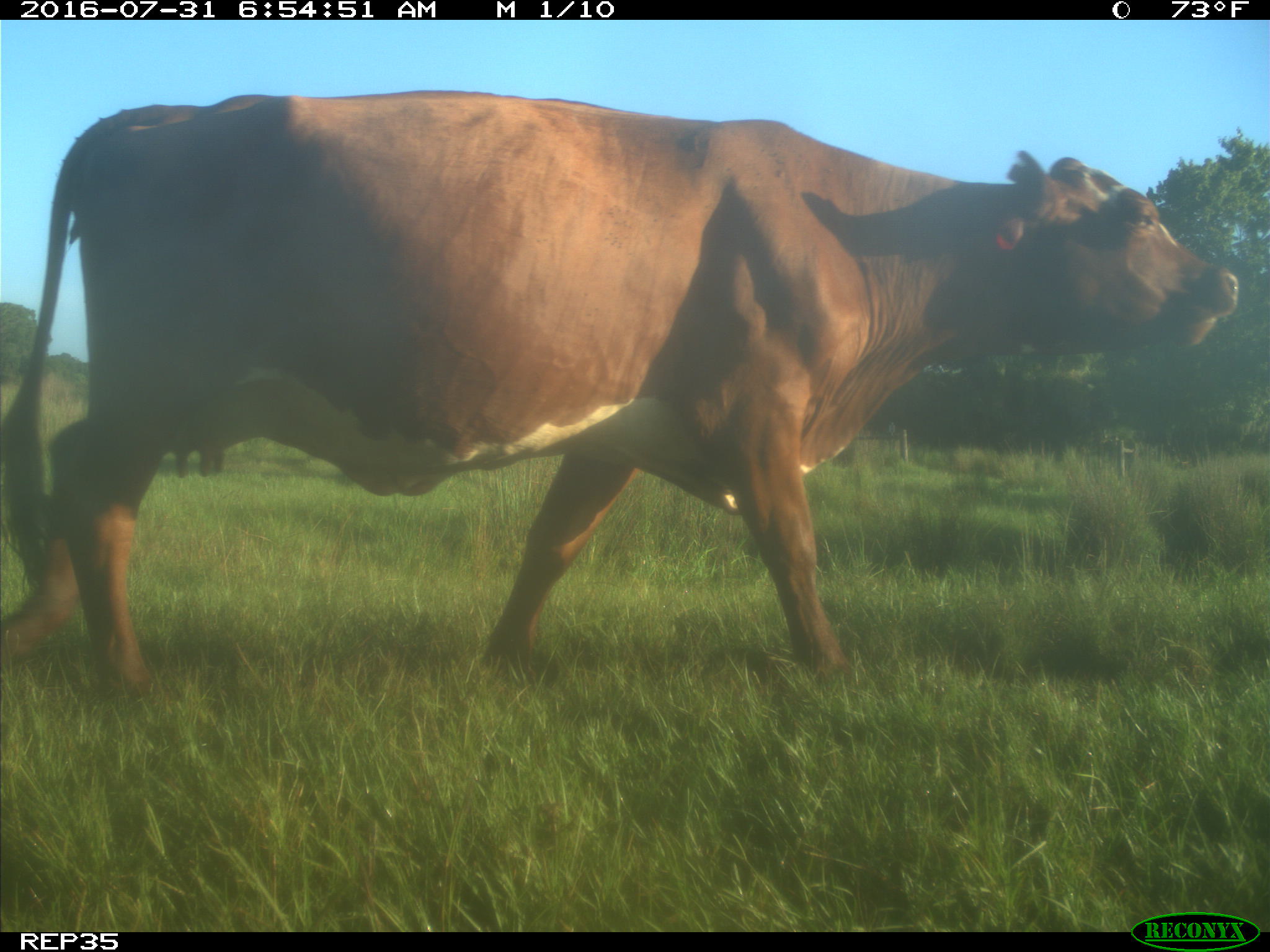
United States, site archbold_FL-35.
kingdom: Animalia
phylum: Chordata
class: Mammalia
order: Artiodactyla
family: Bovidae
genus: Bos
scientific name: Bos taurus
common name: domestic cow